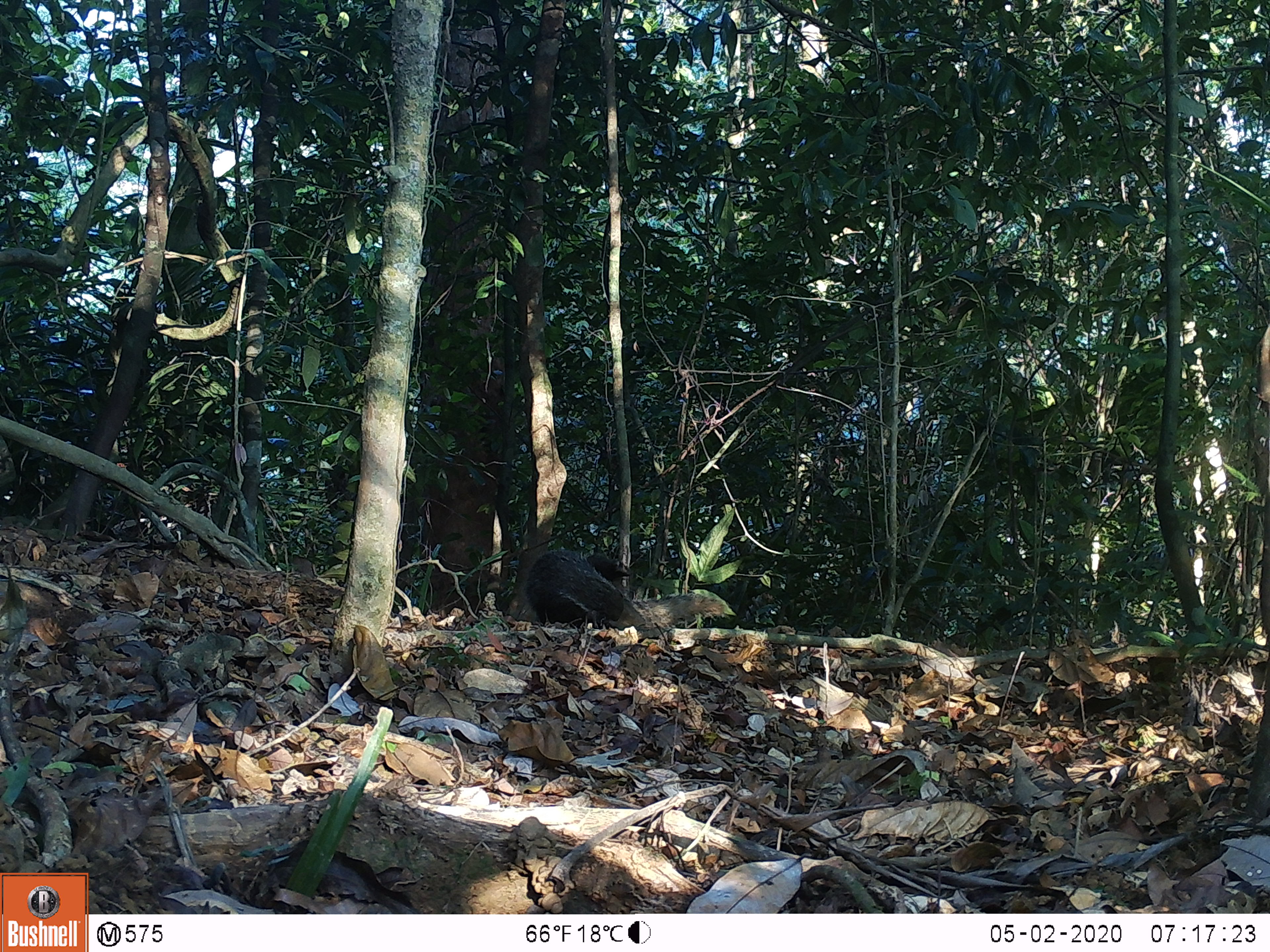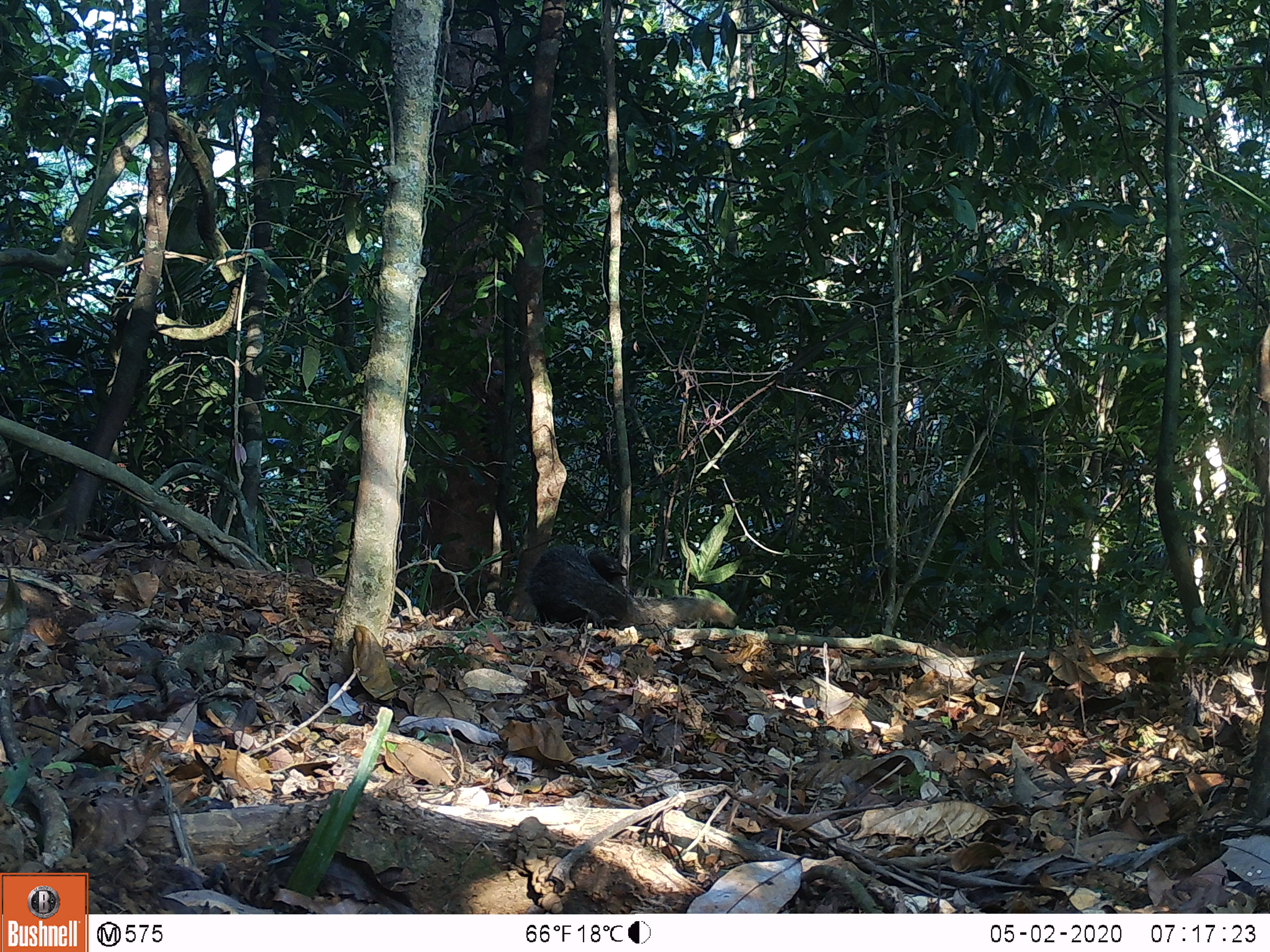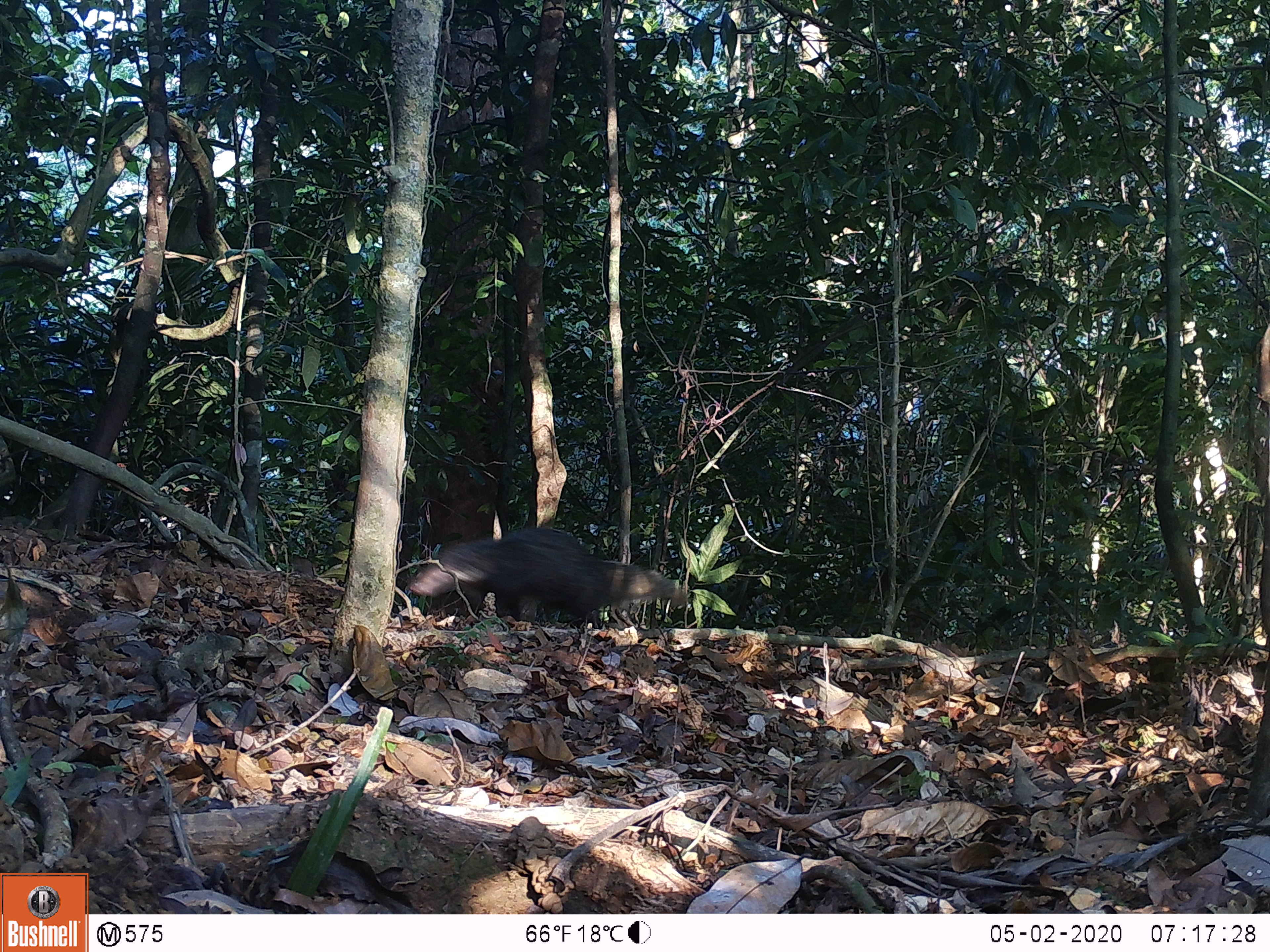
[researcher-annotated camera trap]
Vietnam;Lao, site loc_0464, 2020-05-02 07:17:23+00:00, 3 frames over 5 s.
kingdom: Animalia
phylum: Chordata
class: Mammalia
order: Carnivora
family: Herpestidae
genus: Urva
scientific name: Urva urva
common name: crab-eating mongoose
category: crab eating mongoose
Crab eating mongoose (crab-eating mongoose) (Urva urva). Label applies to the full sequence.